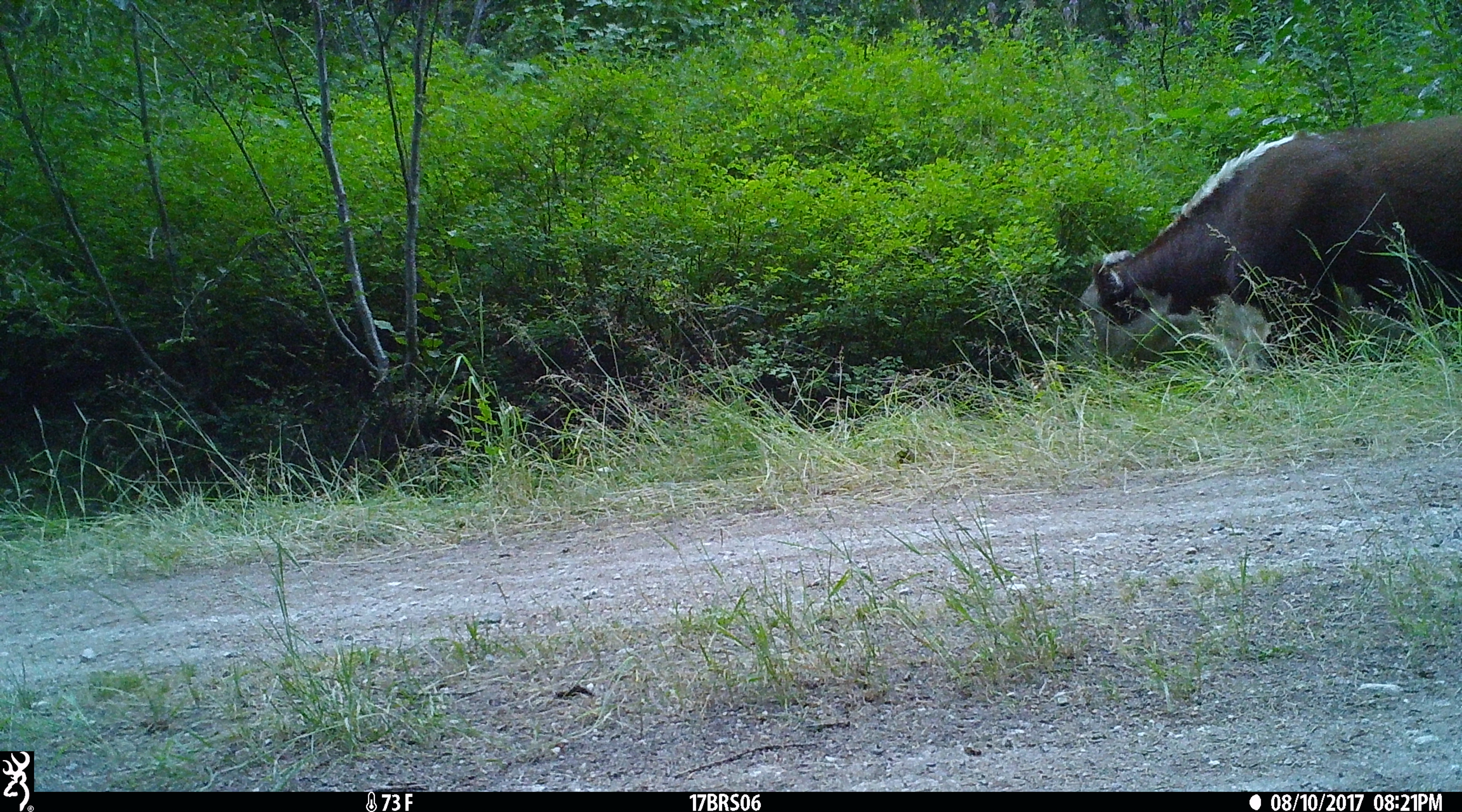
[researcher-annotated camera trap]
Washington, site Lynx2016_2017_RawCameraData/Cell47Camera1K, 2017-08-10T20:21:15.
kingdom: Animalia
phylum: Chordata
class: Mammalia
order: Artiodactyla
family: Bovidae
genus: Bos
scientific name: Bos taurus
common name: domestic cattle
Domestic cattle (Bos taurus). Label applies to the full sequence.